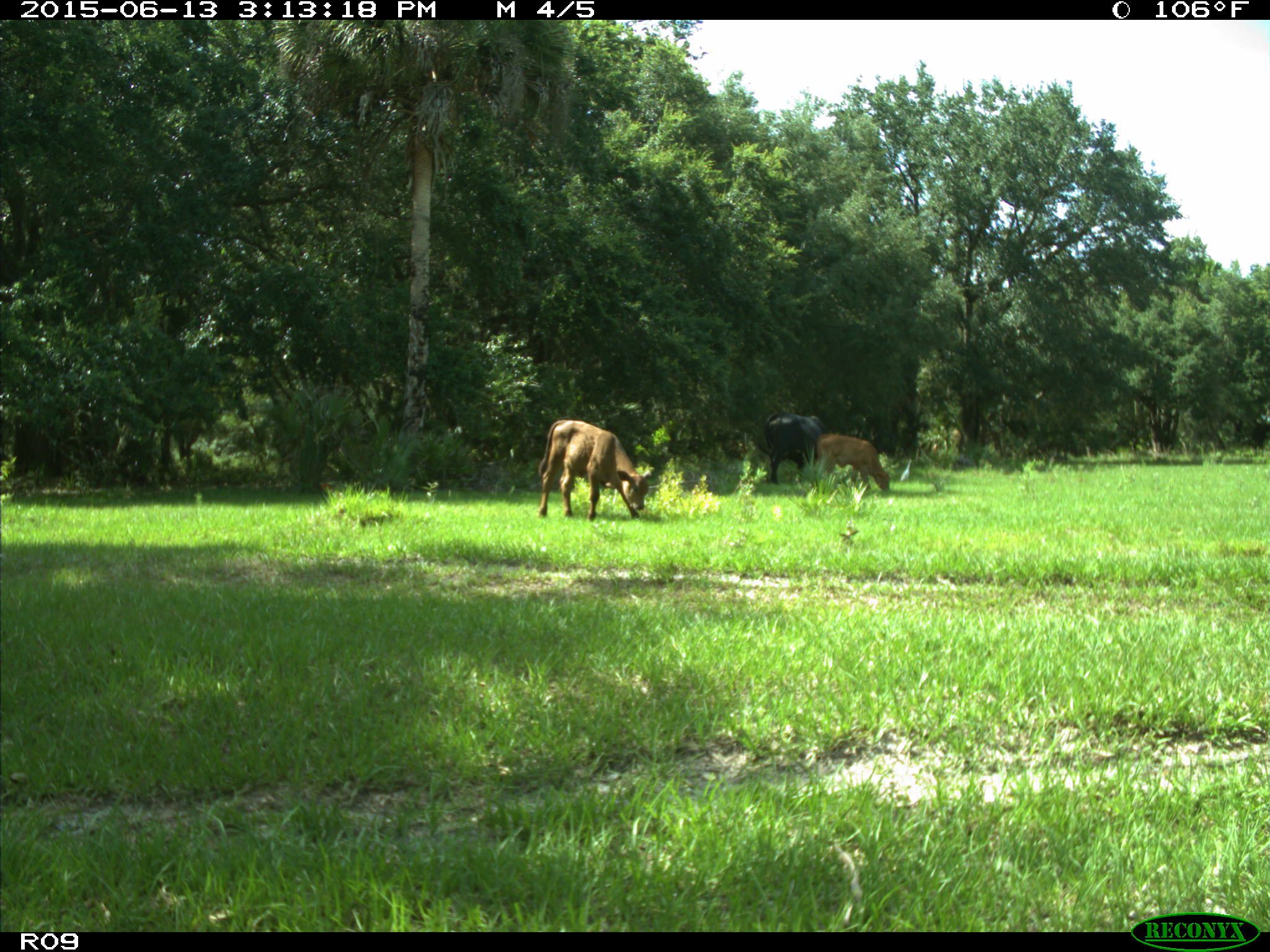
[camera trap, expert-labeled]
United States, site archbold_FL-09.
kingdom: Animalia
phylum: Chordata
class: Mammalia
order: Artiodactyla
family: Bovidae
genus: Bos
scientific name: Bos taurus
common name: domestic cow